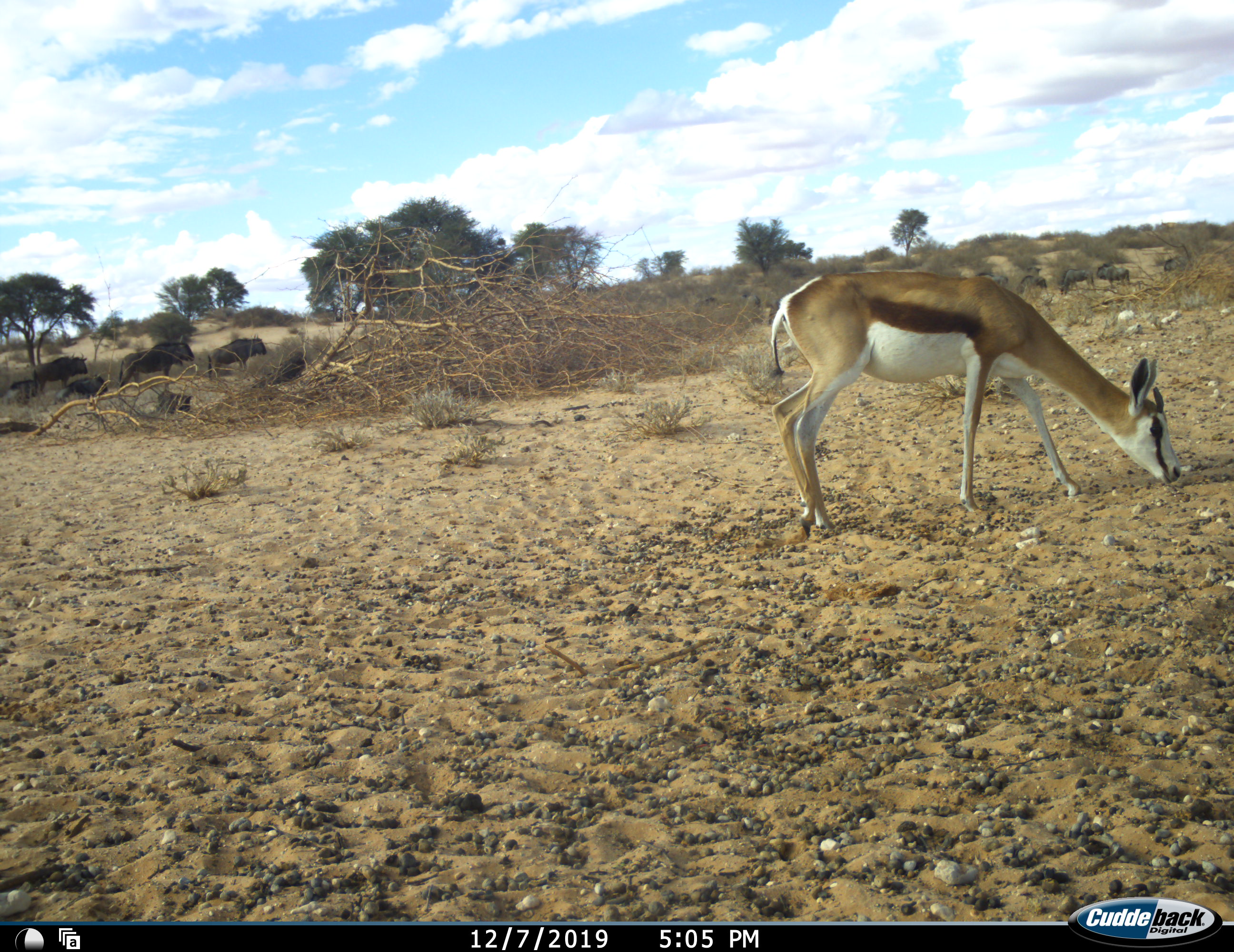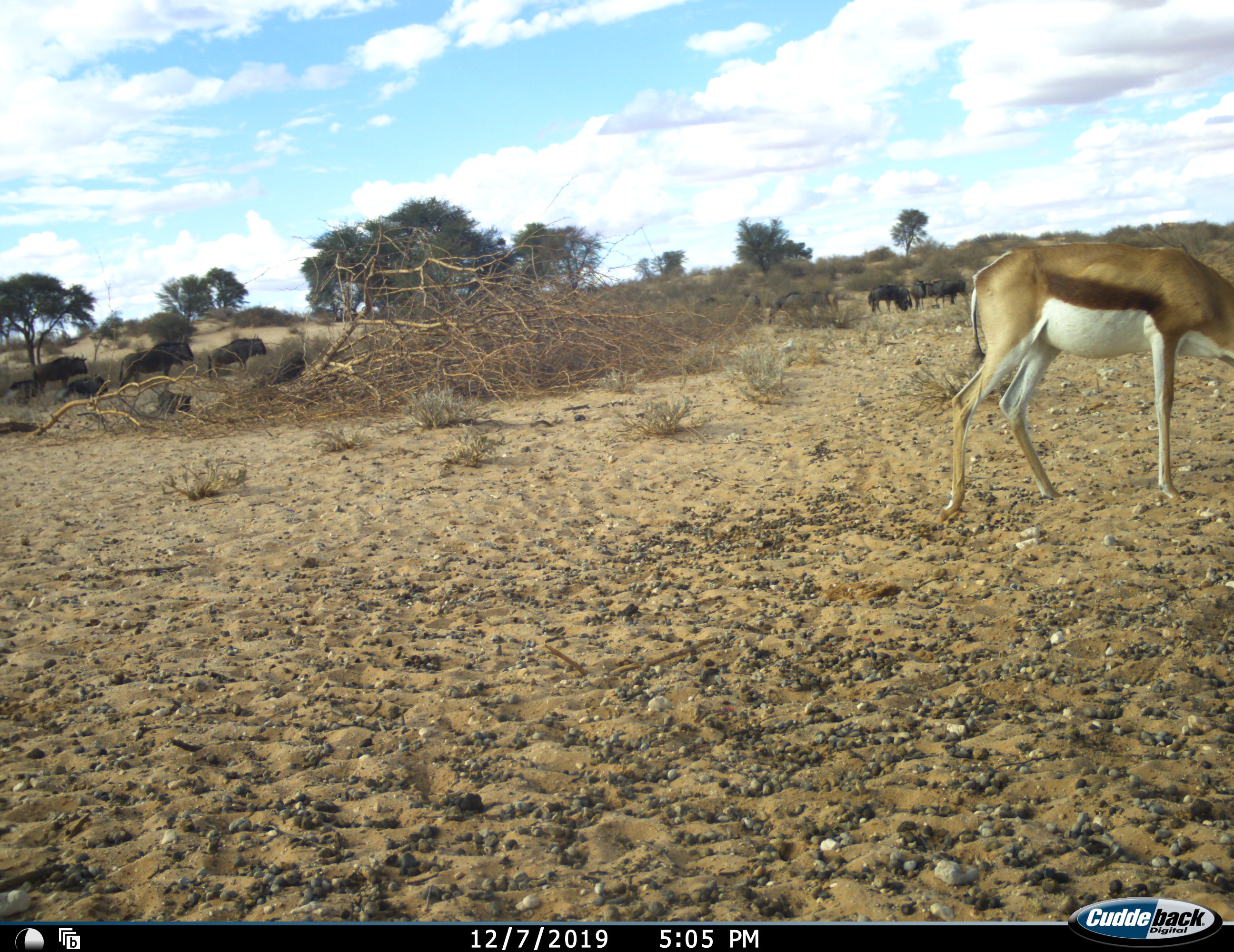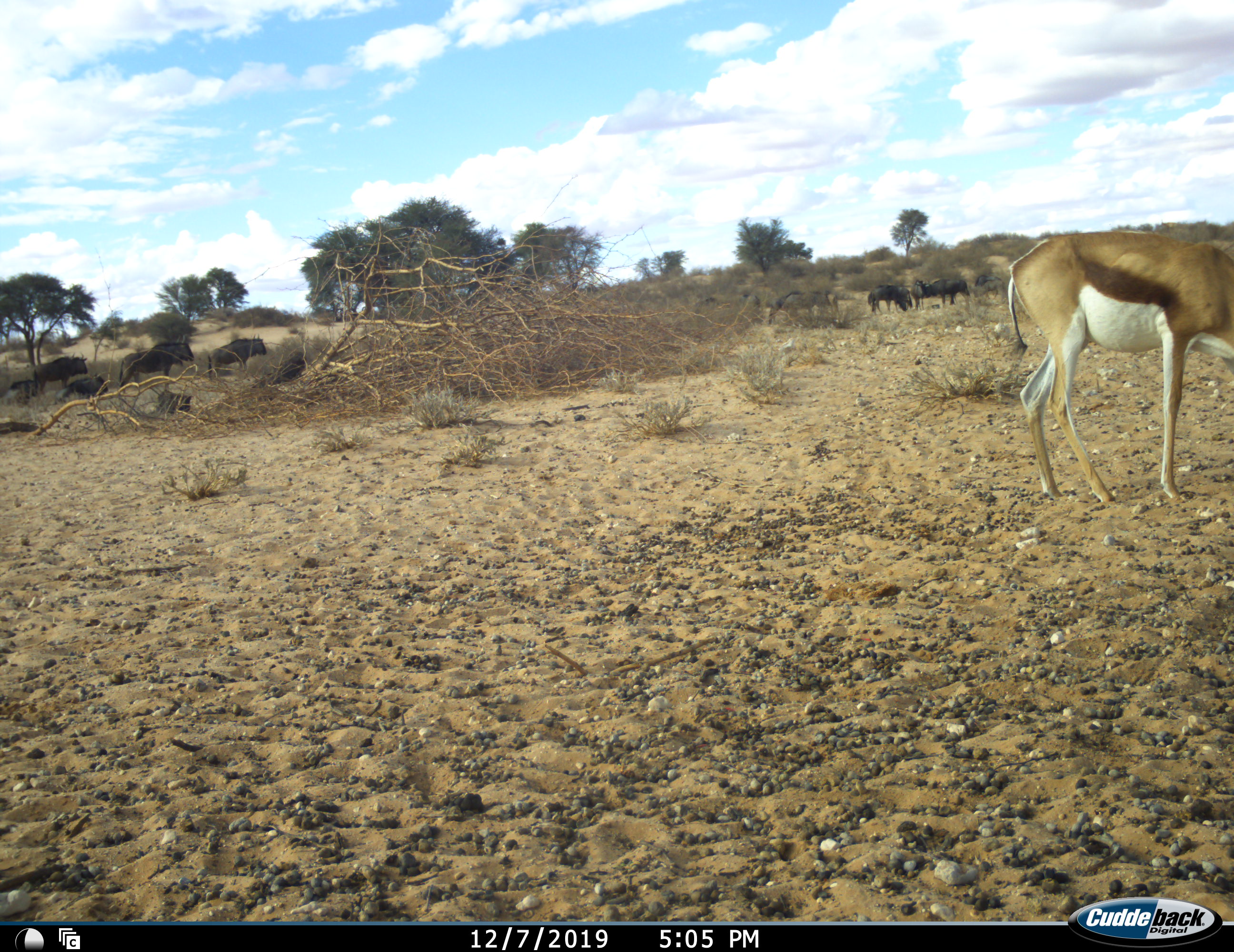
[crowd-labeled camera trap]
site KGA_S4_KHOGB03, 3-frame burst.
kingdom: Animalia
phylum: Chordata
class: Mammalia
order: Artiodactyla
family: Bovidae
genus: Antidorcas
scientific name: Antidorcas marsupialis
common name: springbok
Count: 1.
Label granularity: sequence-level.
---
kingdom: Animalia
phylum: Chordata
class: Mammalia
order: Artiodactyla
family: Bovidae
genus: Connochaetes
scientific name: Connochaetes taurinus taurinus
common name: blue wildebeest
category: wildebeestblue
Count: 11-50.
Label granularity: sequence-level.